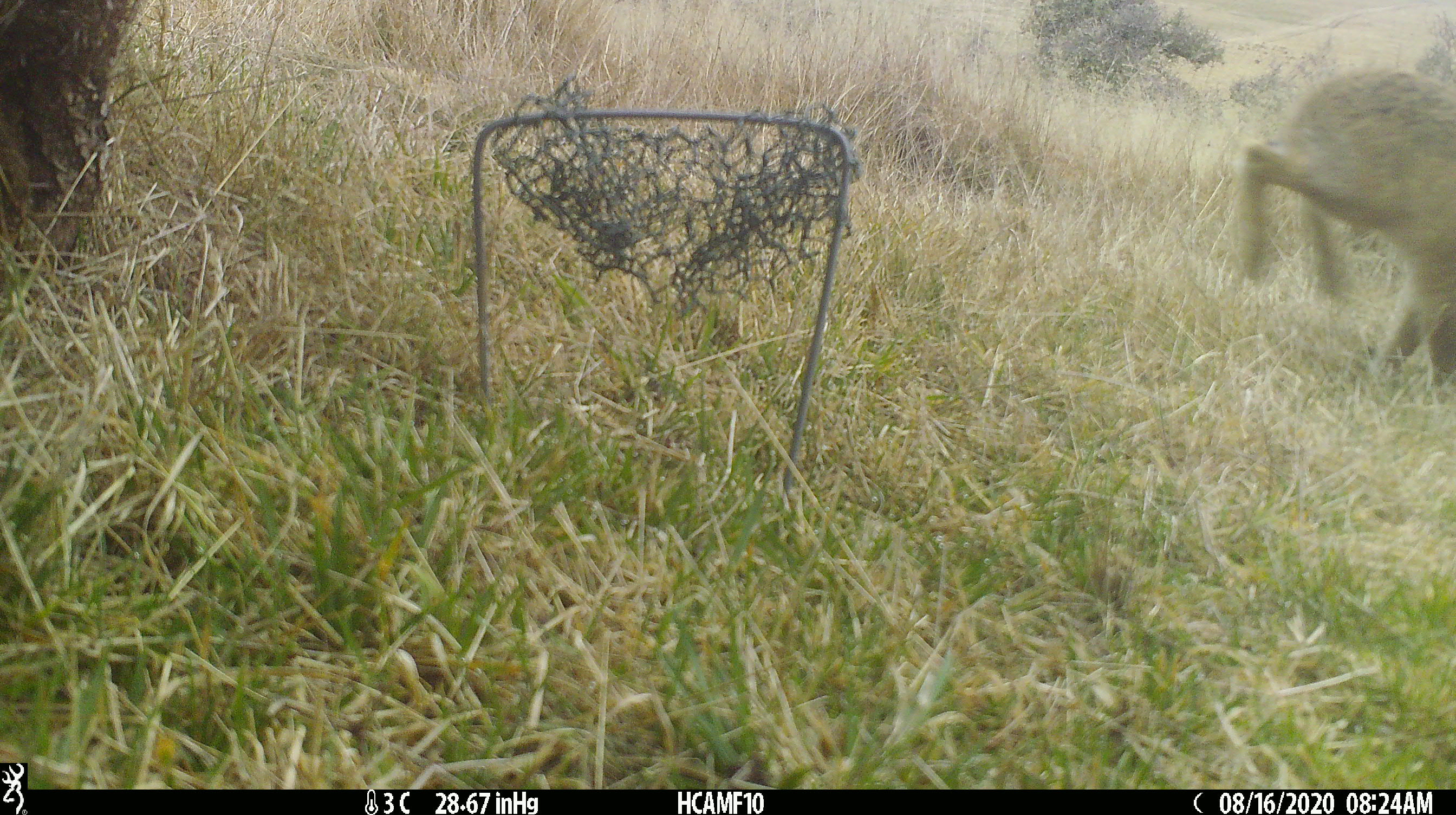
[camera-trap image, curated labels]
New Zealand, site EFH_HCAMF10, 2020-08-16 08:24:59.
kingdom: Animalia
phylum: Chordata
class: Mammalia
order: Lagomorpha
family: Leporidae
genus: Lepus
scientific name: Lepus europaeus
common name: brown hare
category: hare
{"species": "hare (brown hare) (Lepus europaeus)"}